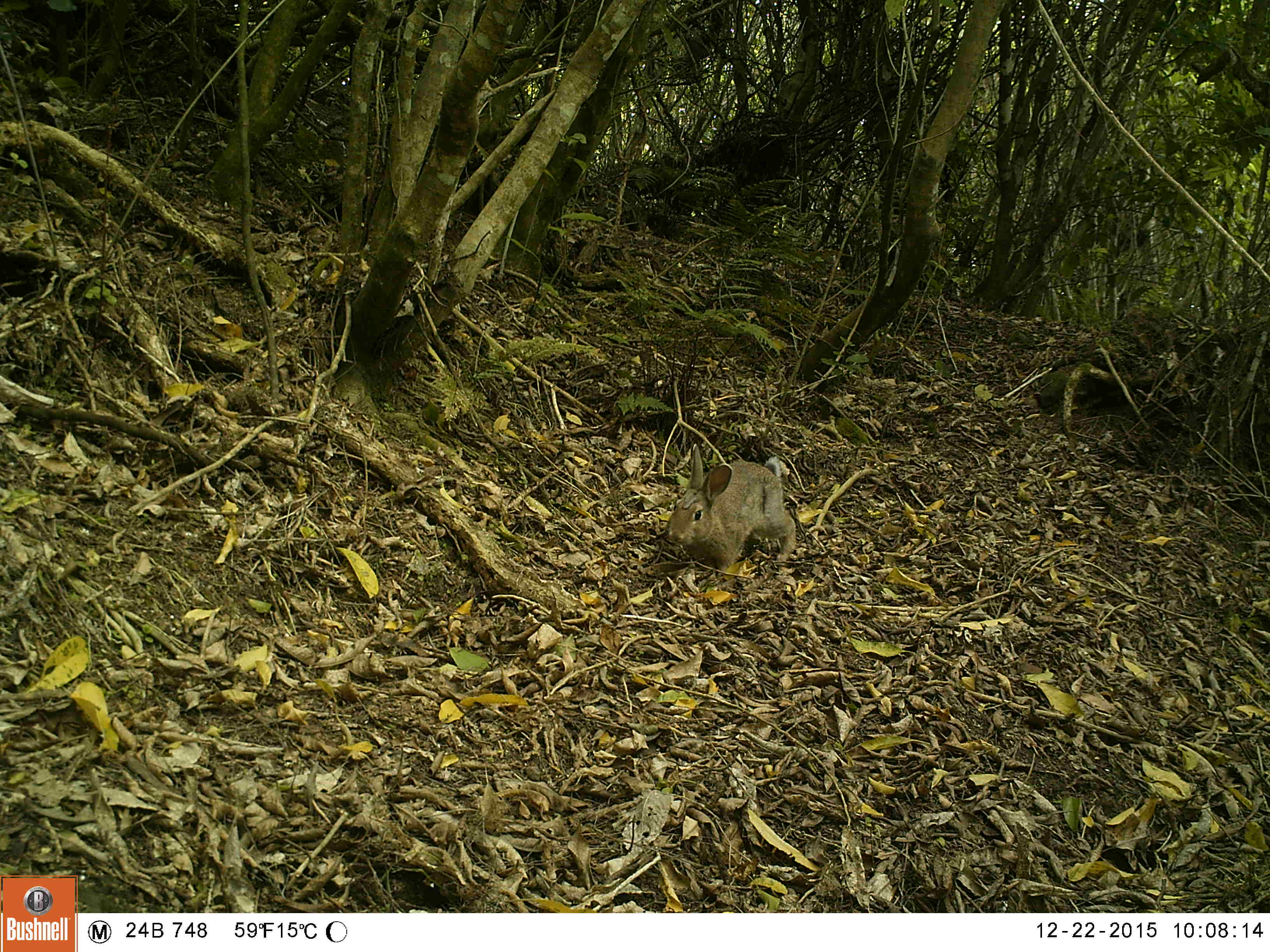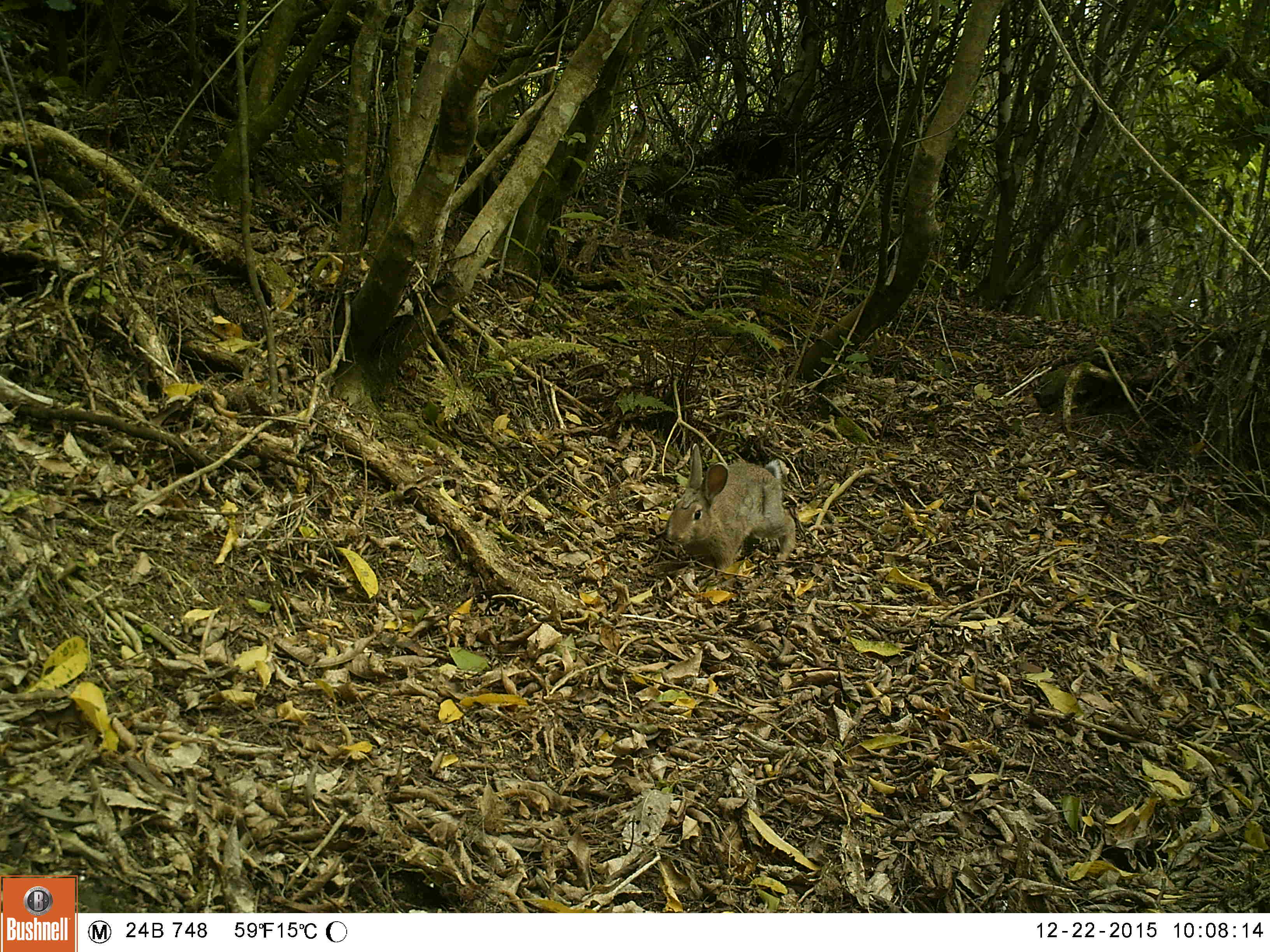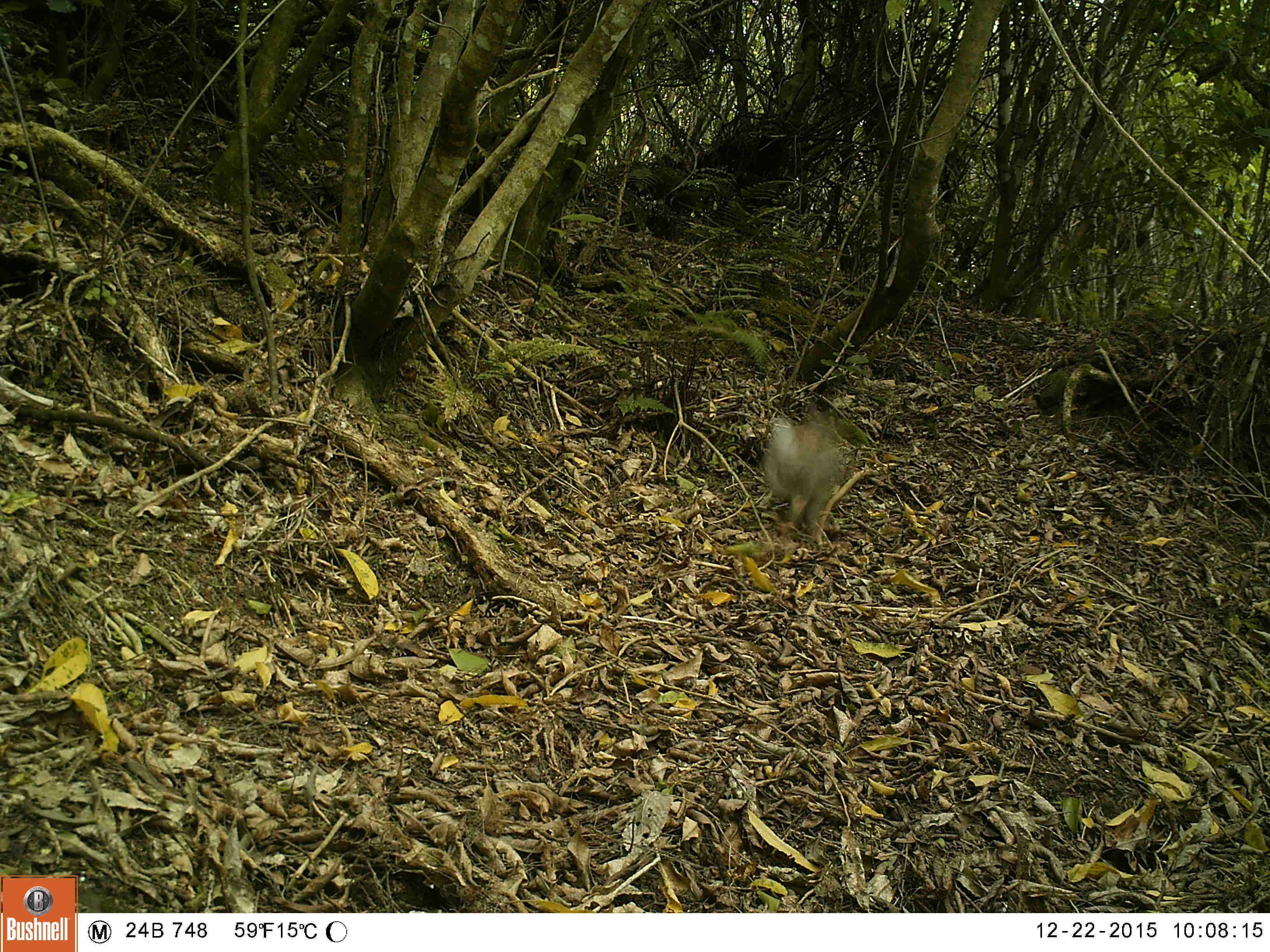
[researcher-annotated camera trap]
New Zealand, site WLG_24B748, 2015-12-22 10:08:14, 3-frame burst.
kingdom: Animalia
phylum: Chordata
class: Mammalia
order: Lagomorpha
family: Leporidae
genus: Oryctolagus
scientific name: Oryctolagus cuniculus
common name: european rabbit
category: rabbit